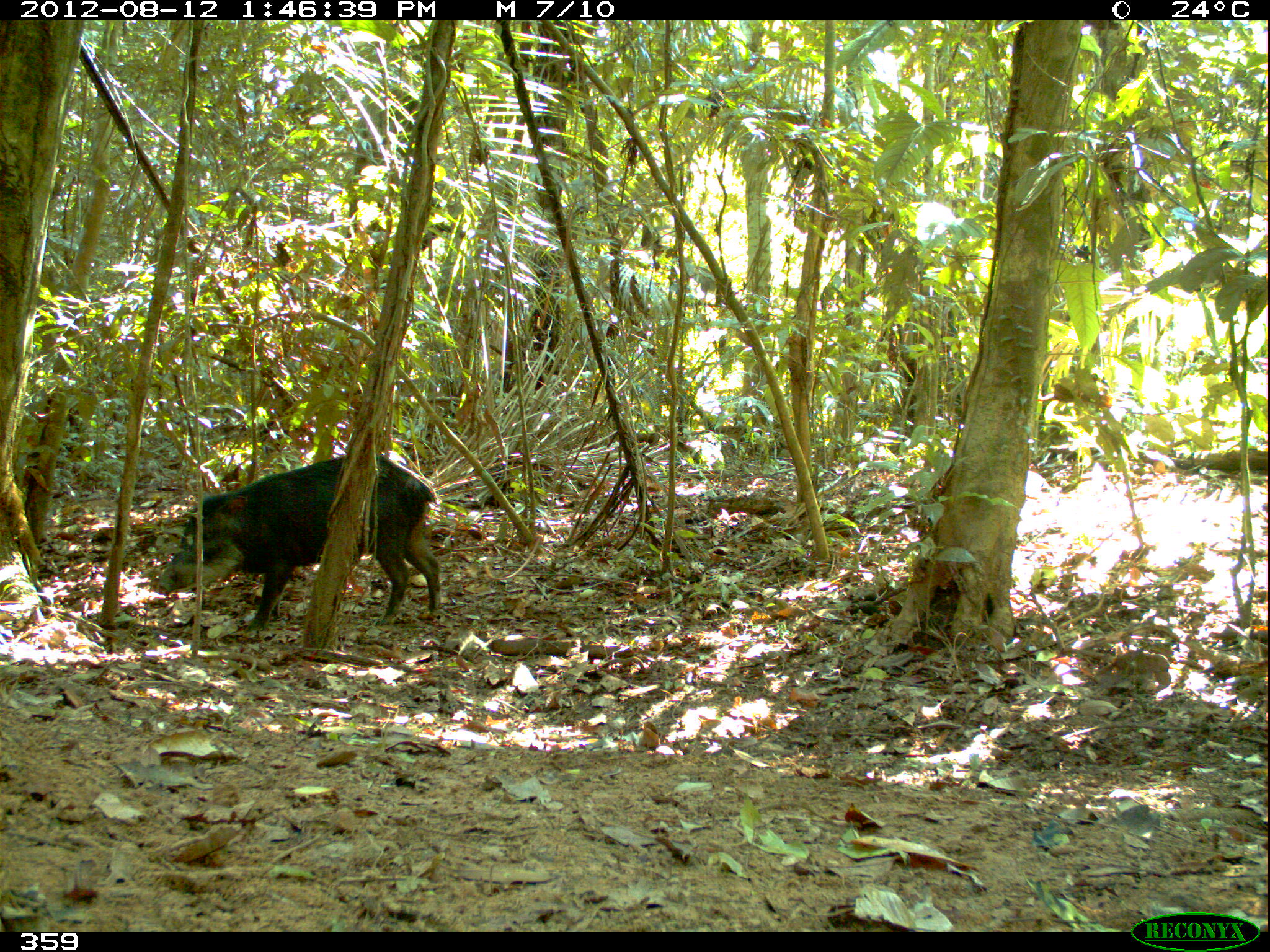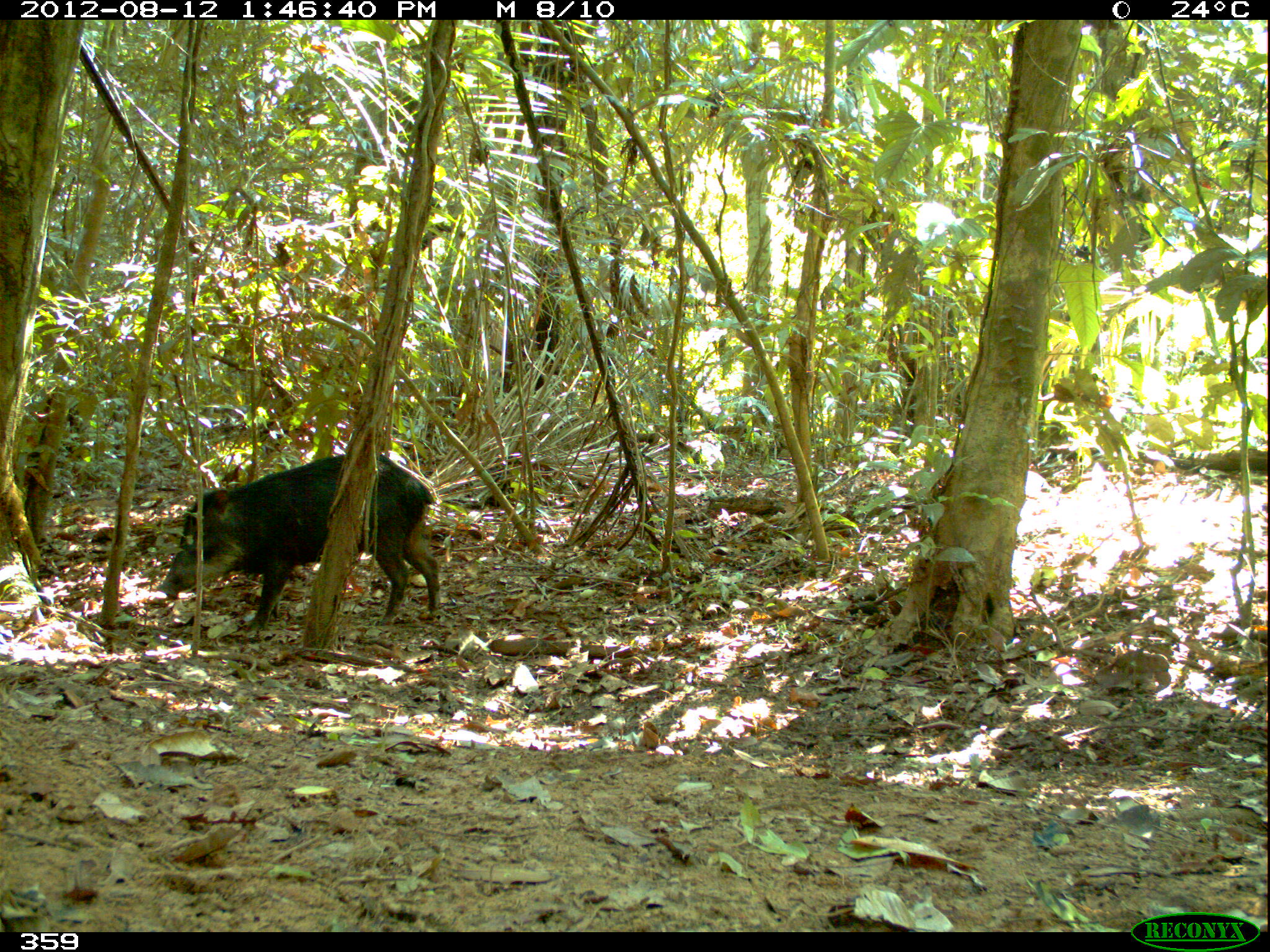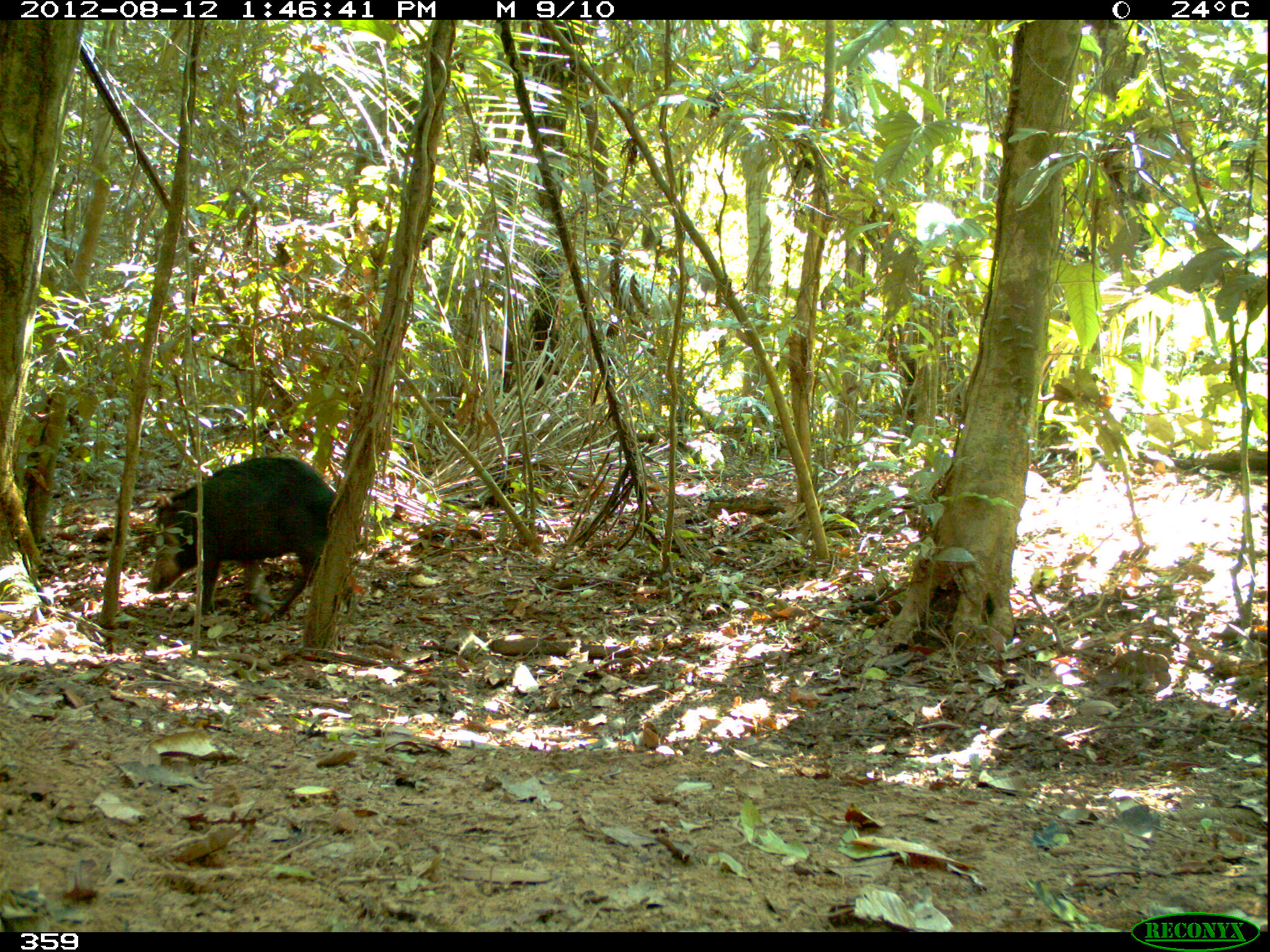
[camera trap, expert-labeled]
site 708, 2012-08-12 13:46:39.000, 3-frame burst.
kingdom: Animalia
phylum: Chordata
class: Mammalia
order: Artiodactyla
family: Tayassuidae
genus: Tayassu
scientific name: Tayassu pecari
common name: white-lipped peccary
Tayassu pecari (white-lipped peccary).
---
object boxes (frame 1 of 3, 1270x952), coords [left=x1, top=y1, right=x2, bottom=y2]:
tayassu pecari: [left=156, top=450, right=441, bottom=634]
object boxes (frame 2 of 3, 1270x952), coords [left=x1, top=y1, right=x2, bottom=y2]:
tayassu pecari: [left=154, top=449, right=442, bottom=633]